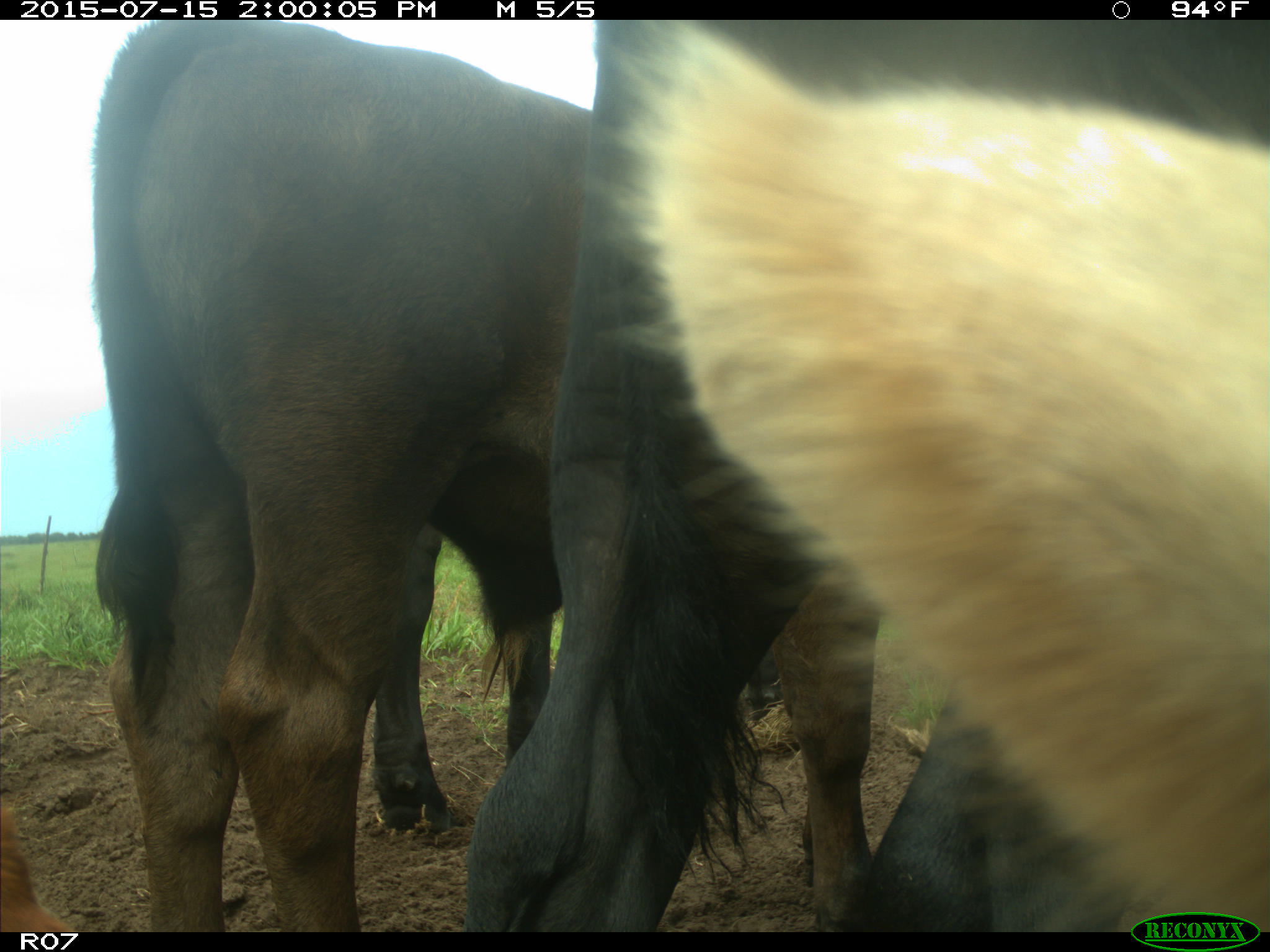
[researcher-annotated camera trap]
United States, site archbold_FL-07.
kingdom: Animalia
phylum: Chordata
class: Mammalia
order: Artiodactyla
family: Bovidae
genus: Bos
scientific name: Bos taurus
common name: domestic cow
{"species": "Bos taurus (domestic cow)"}